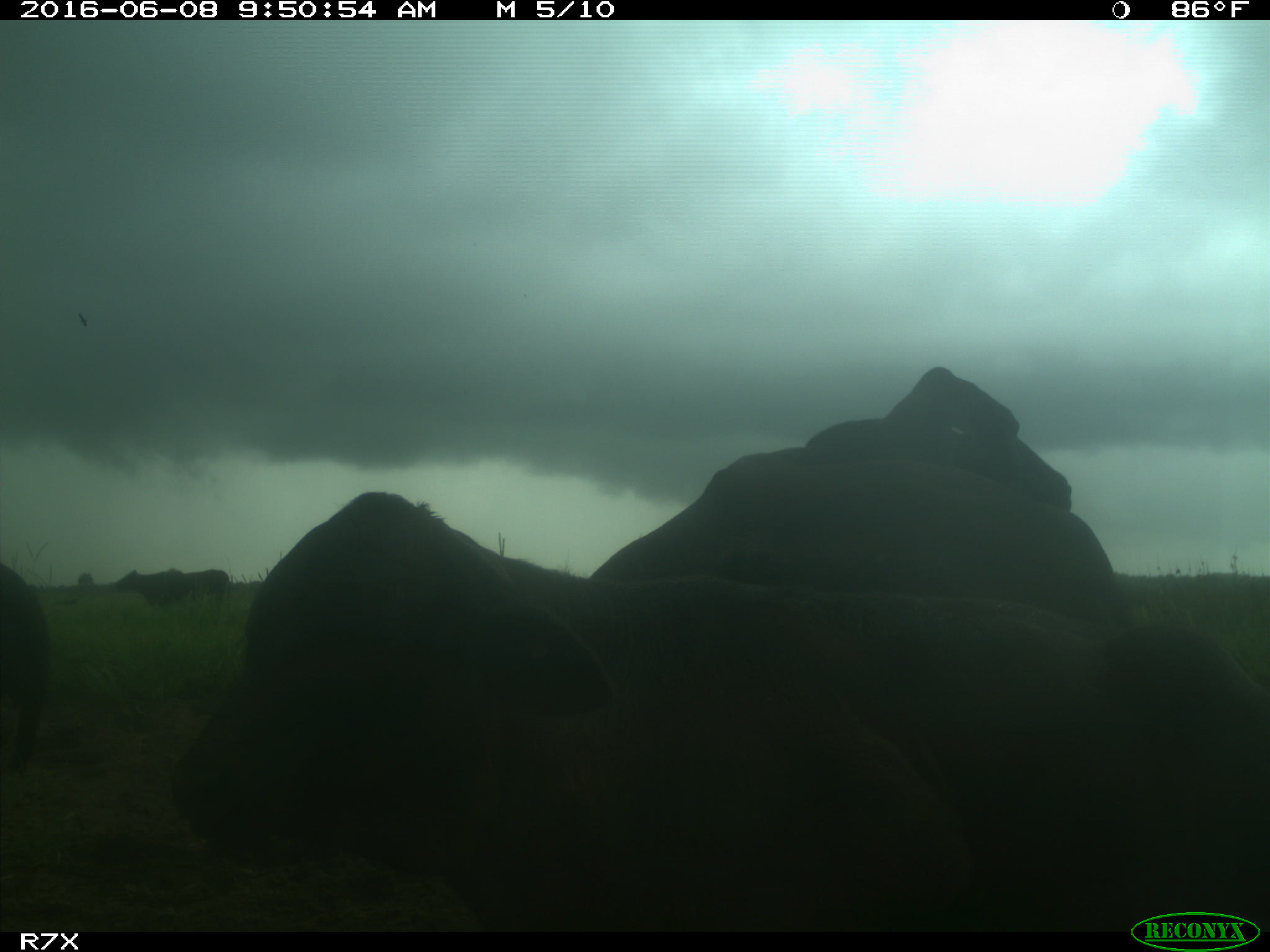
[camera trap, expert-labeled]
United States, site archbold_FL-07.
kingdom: Animalia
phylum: Chordata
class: Mammalia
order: Artiodactyla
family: Bovidae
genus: Bos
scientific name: Bos taurus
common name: domestic cow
Bos taurus (domestic cow).